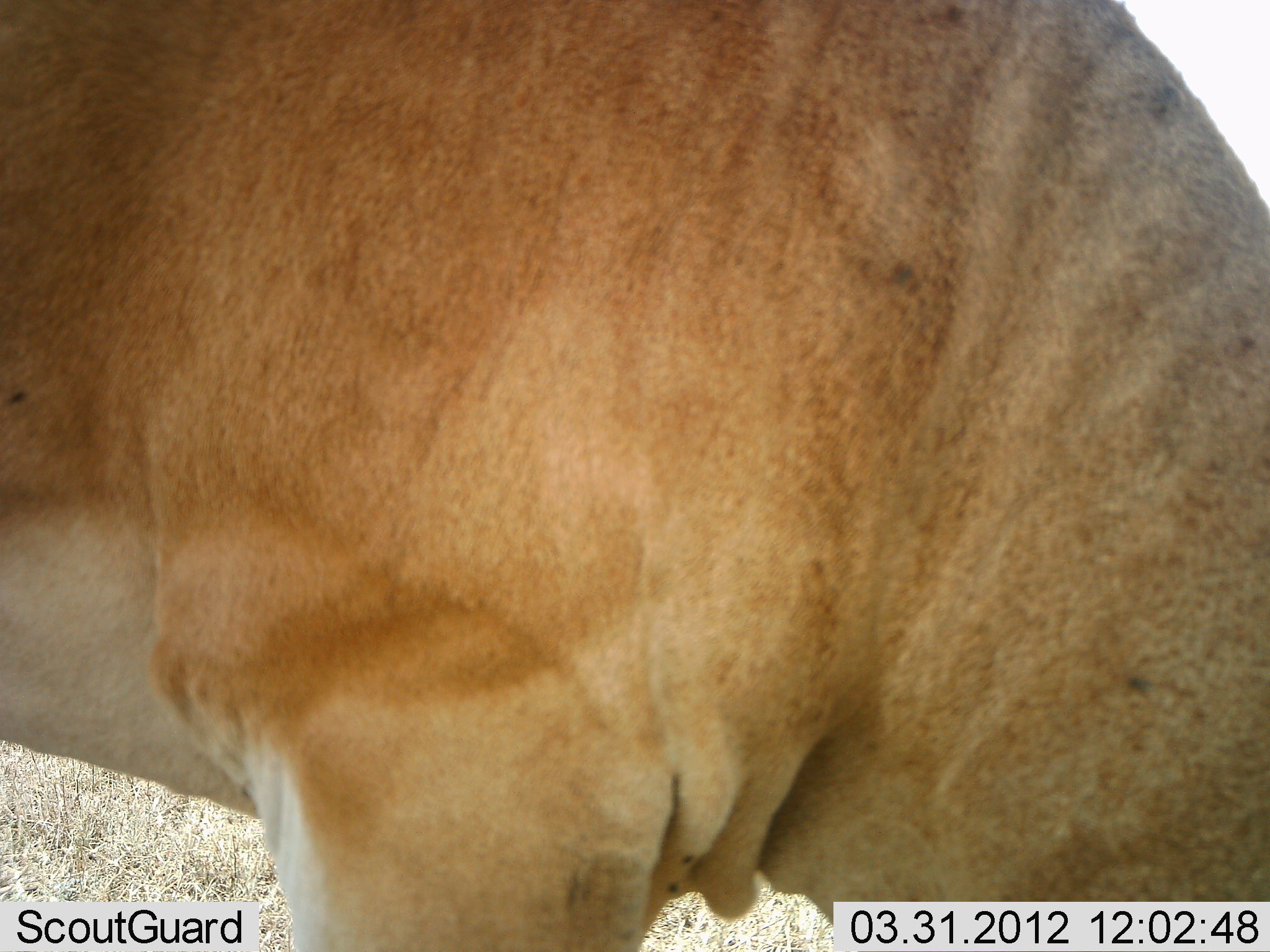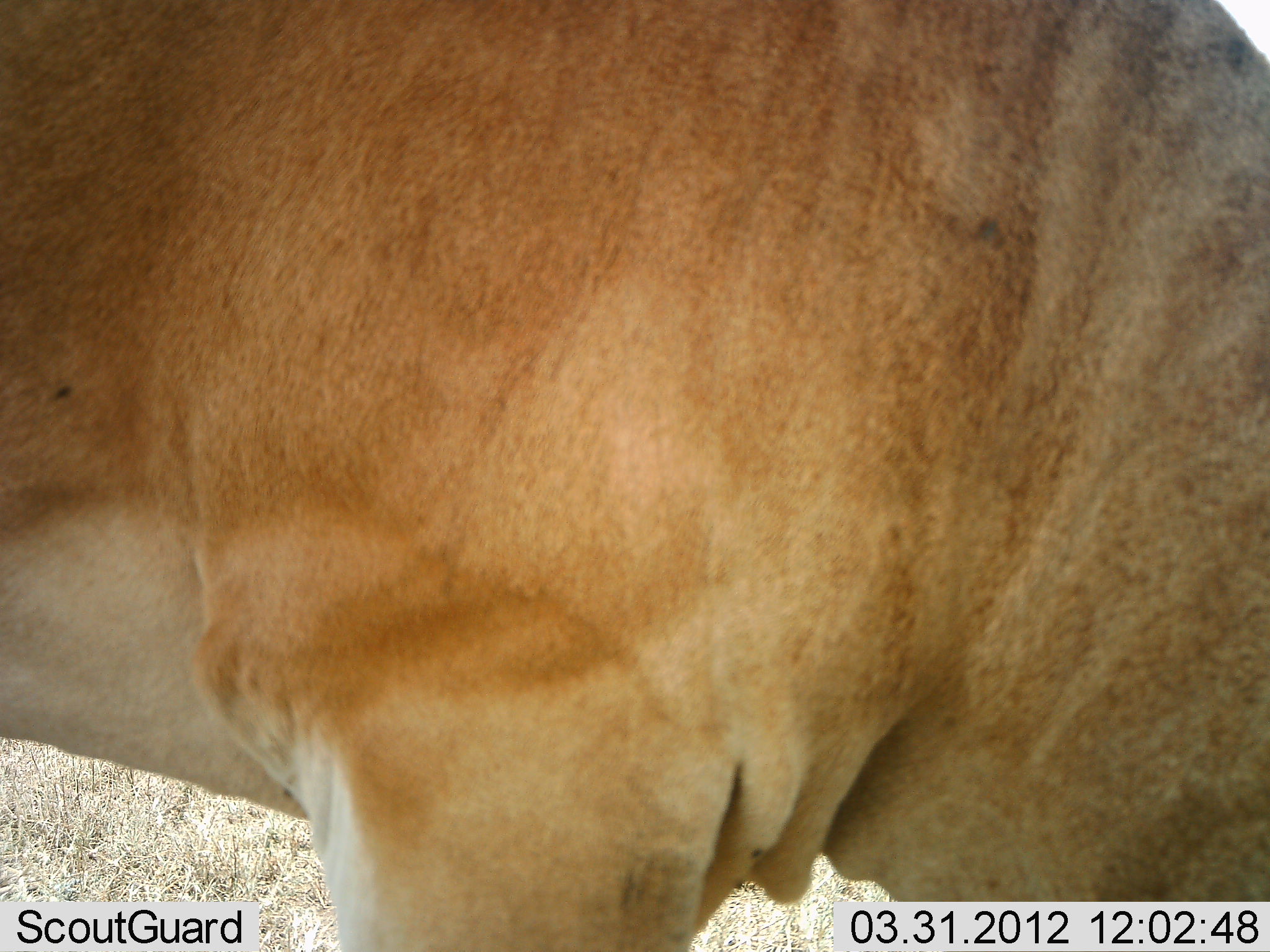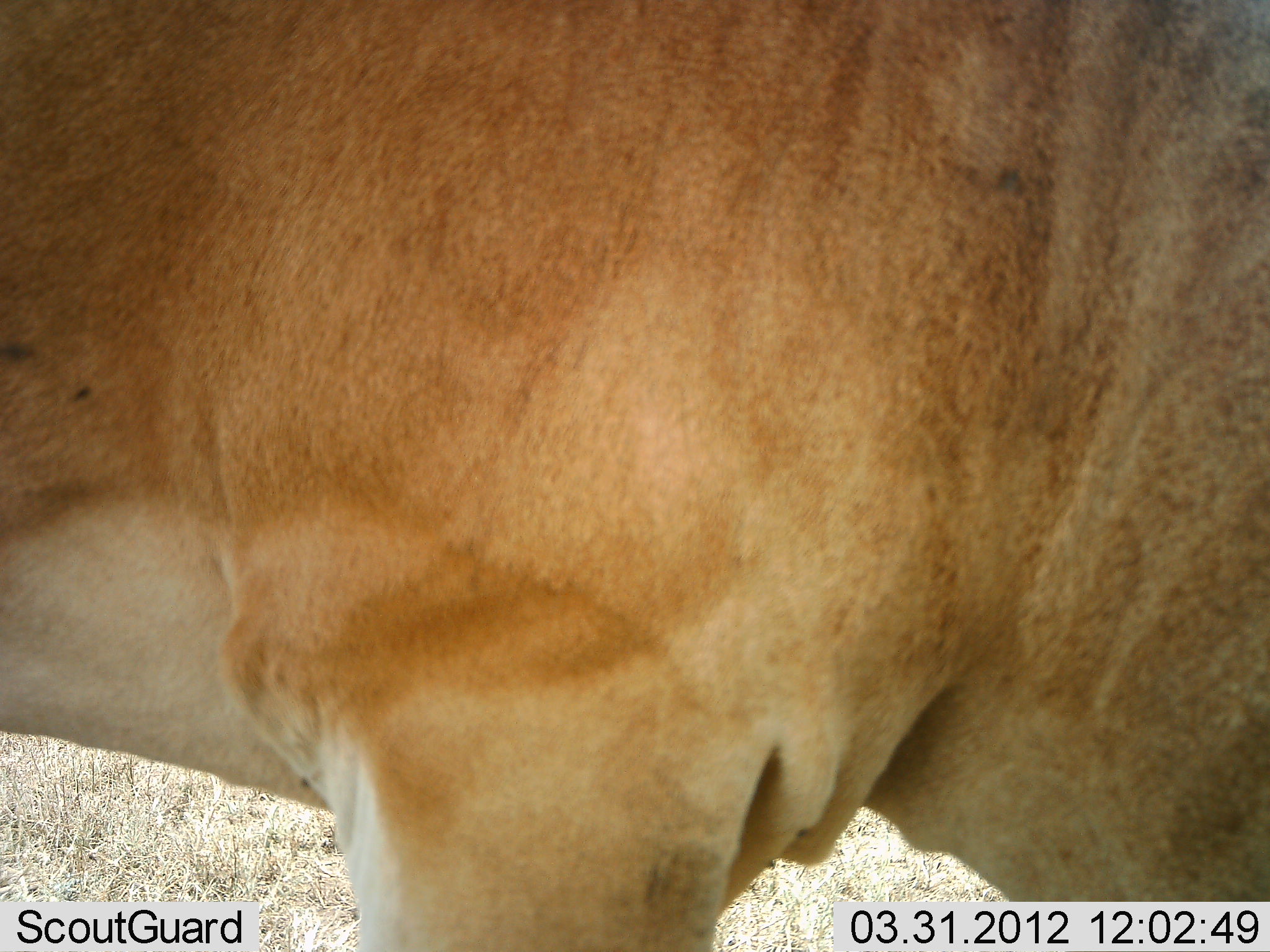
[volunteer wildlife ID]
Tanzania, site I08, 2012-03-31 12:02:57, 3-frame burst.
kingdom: Animalia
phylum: Chordata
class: Mammalia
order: Artiodactyla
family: Bovidae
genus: Alcelaphus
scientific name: Alcelaphus buselaphus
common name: hartebeest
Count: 1.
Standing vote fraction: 53%.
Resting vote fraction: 0%.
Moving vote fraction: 11%.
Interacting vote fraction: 0%.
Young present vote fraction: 0%.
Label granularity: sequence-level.